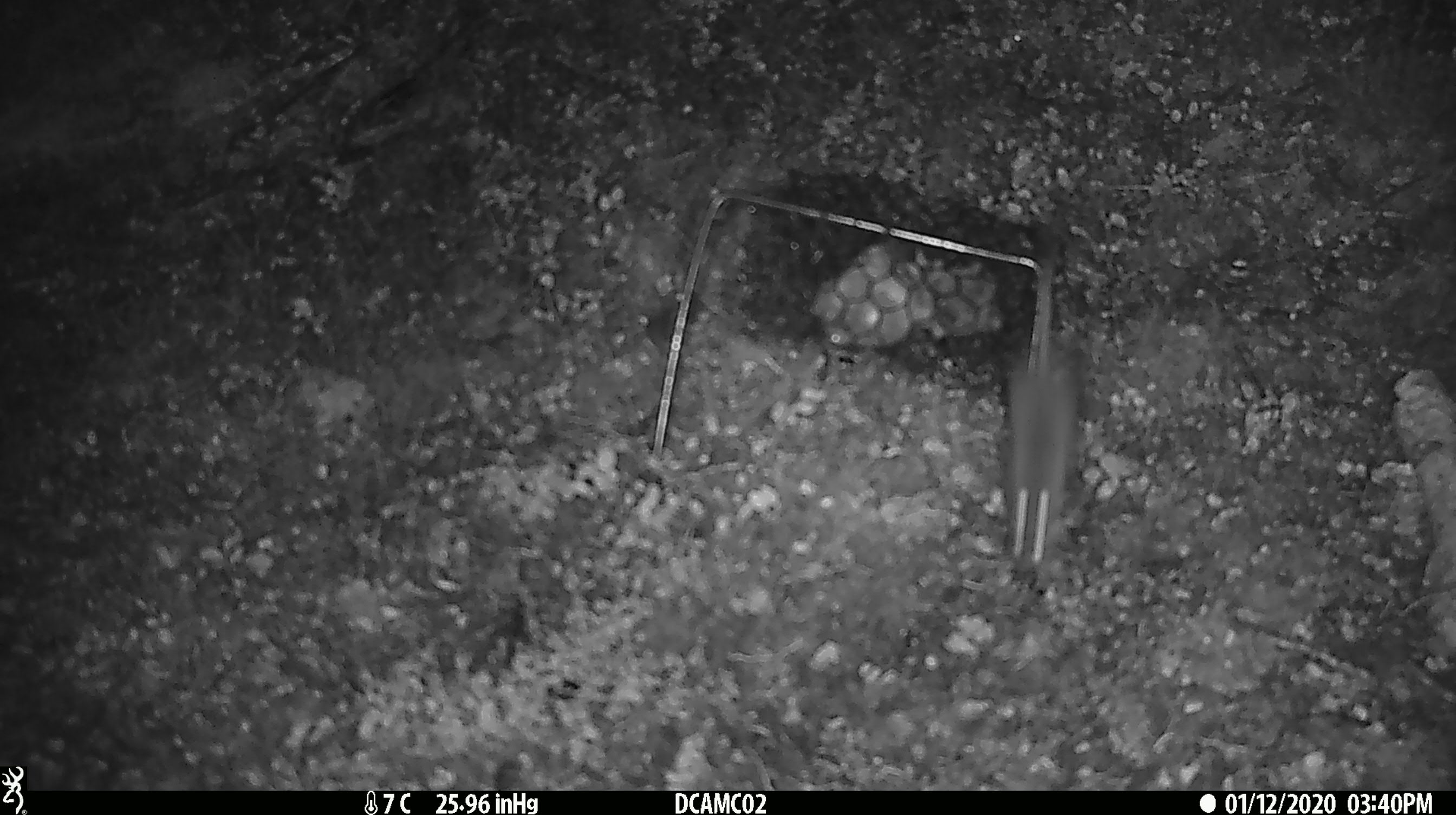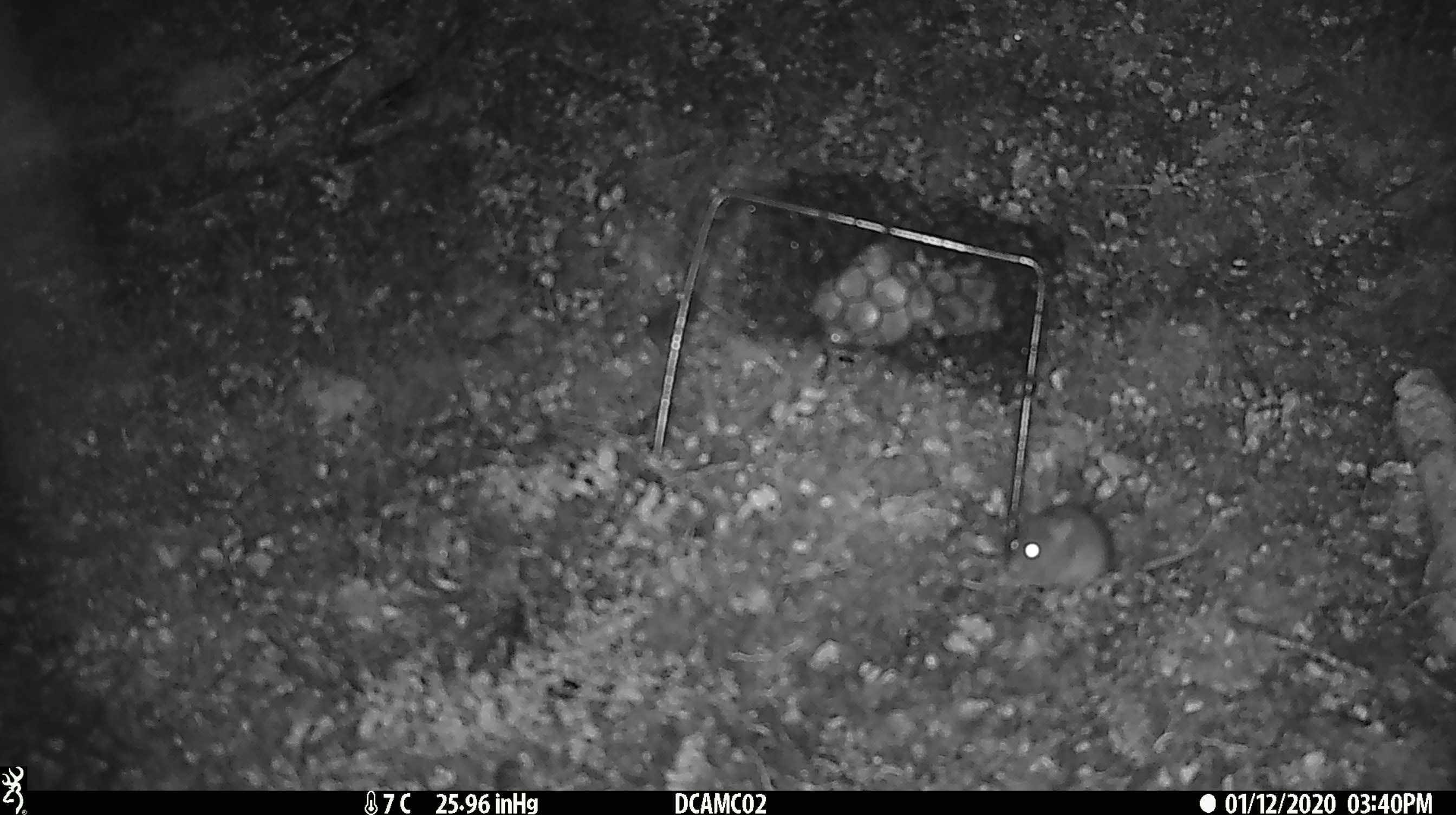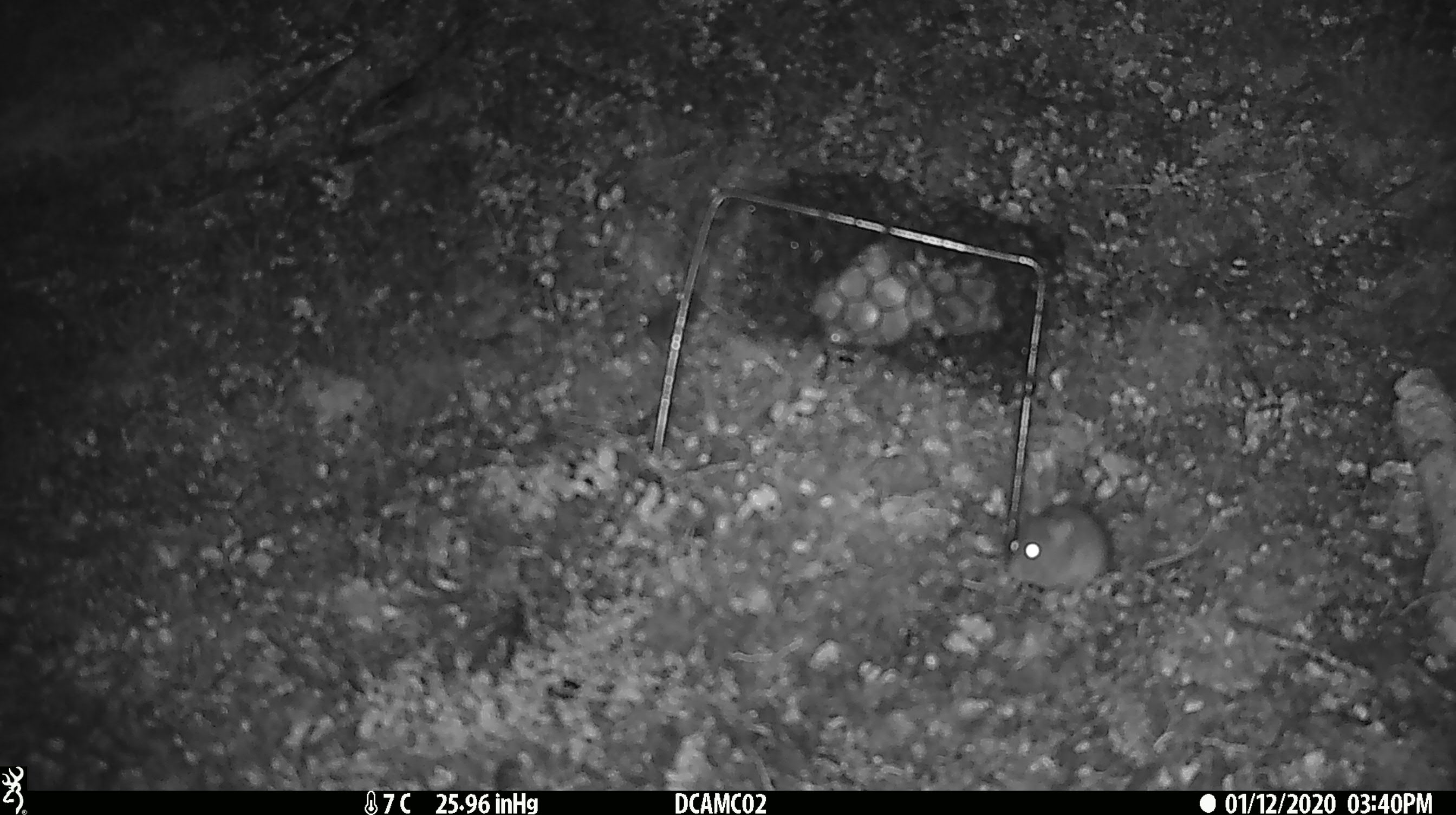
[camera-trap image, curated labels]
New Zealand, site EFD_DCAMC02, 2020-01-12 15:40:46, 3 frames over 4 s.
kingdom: Animalia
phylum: Chordata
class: Mammalia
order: Rodentia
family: Muridae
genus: Mus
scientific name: Mus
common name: mouse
Mouse (Mus).